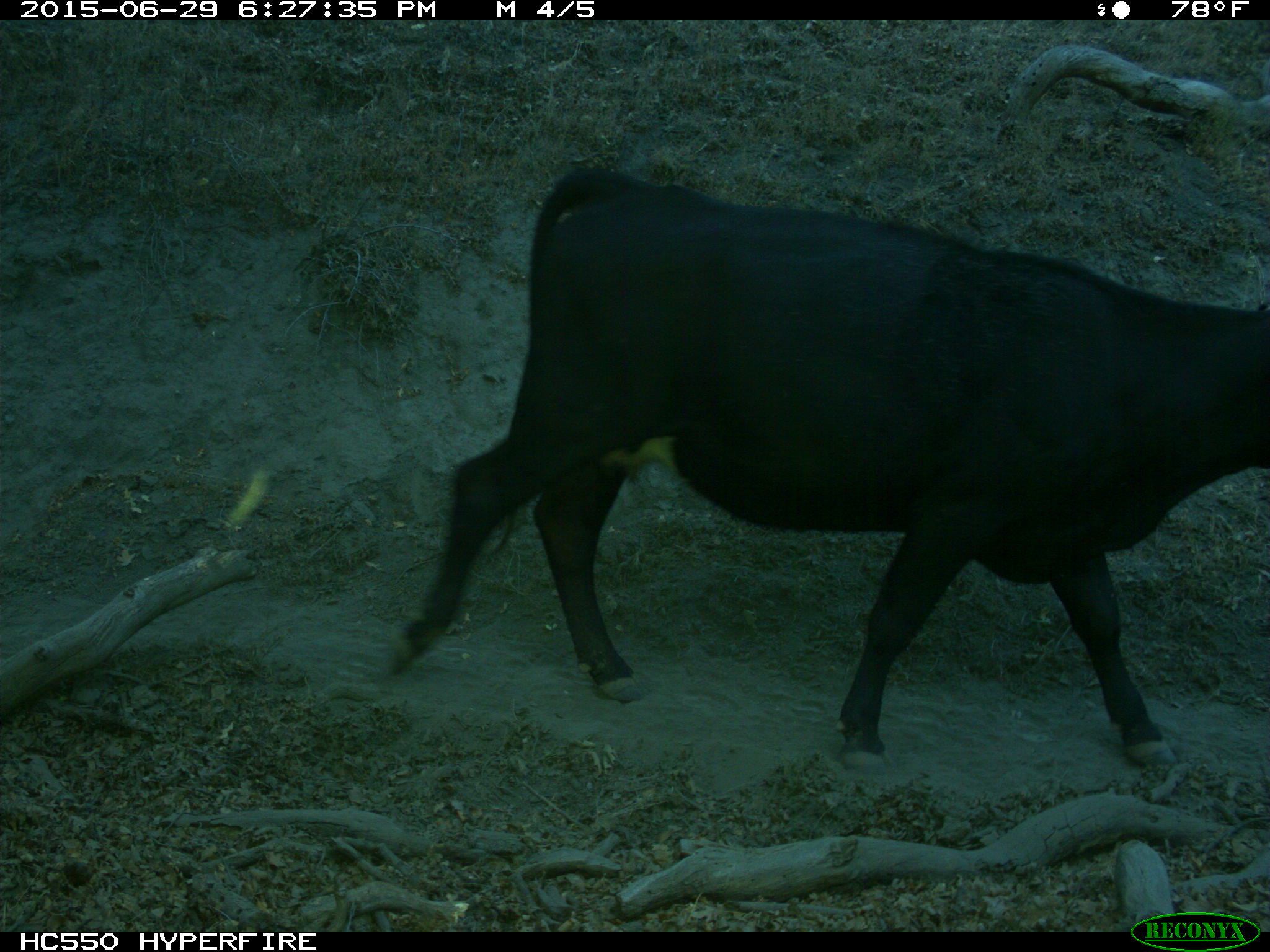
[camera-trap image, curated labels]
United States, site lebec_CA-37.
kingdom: Animalia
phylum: Chordata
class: Mammalia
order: Artiodactyla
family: Bovidae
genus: Bos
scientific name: Bos taurus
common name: domestic cow